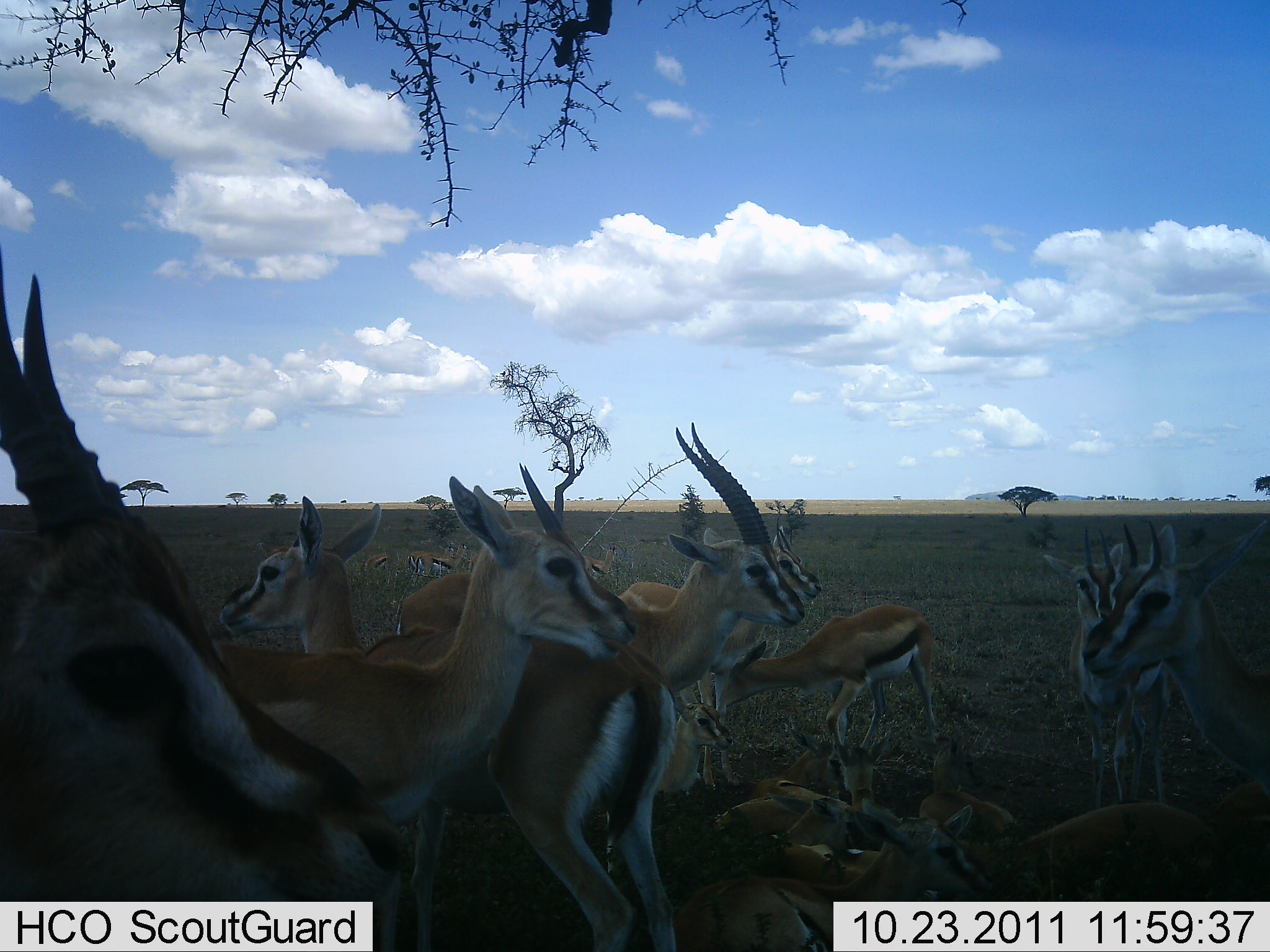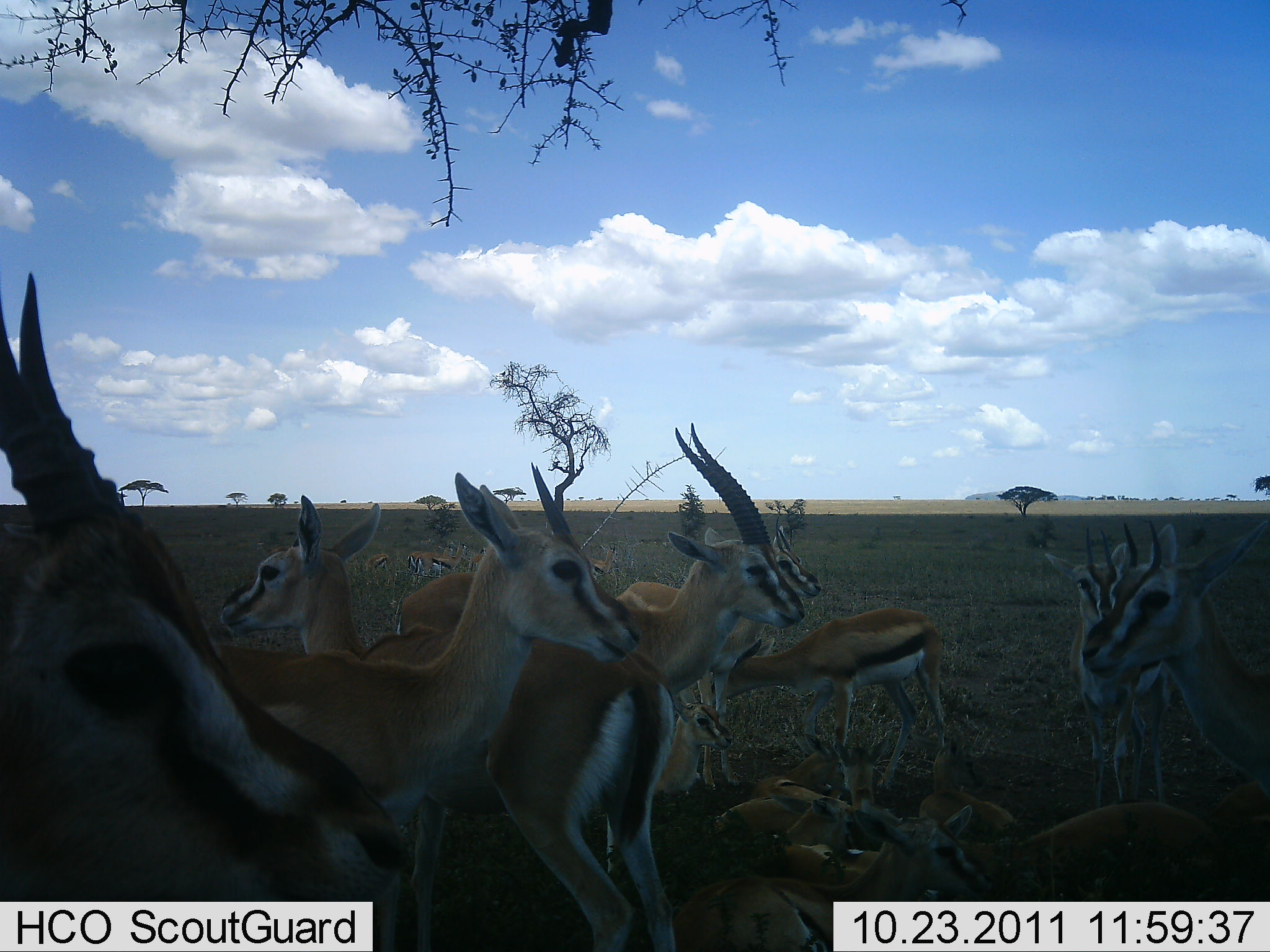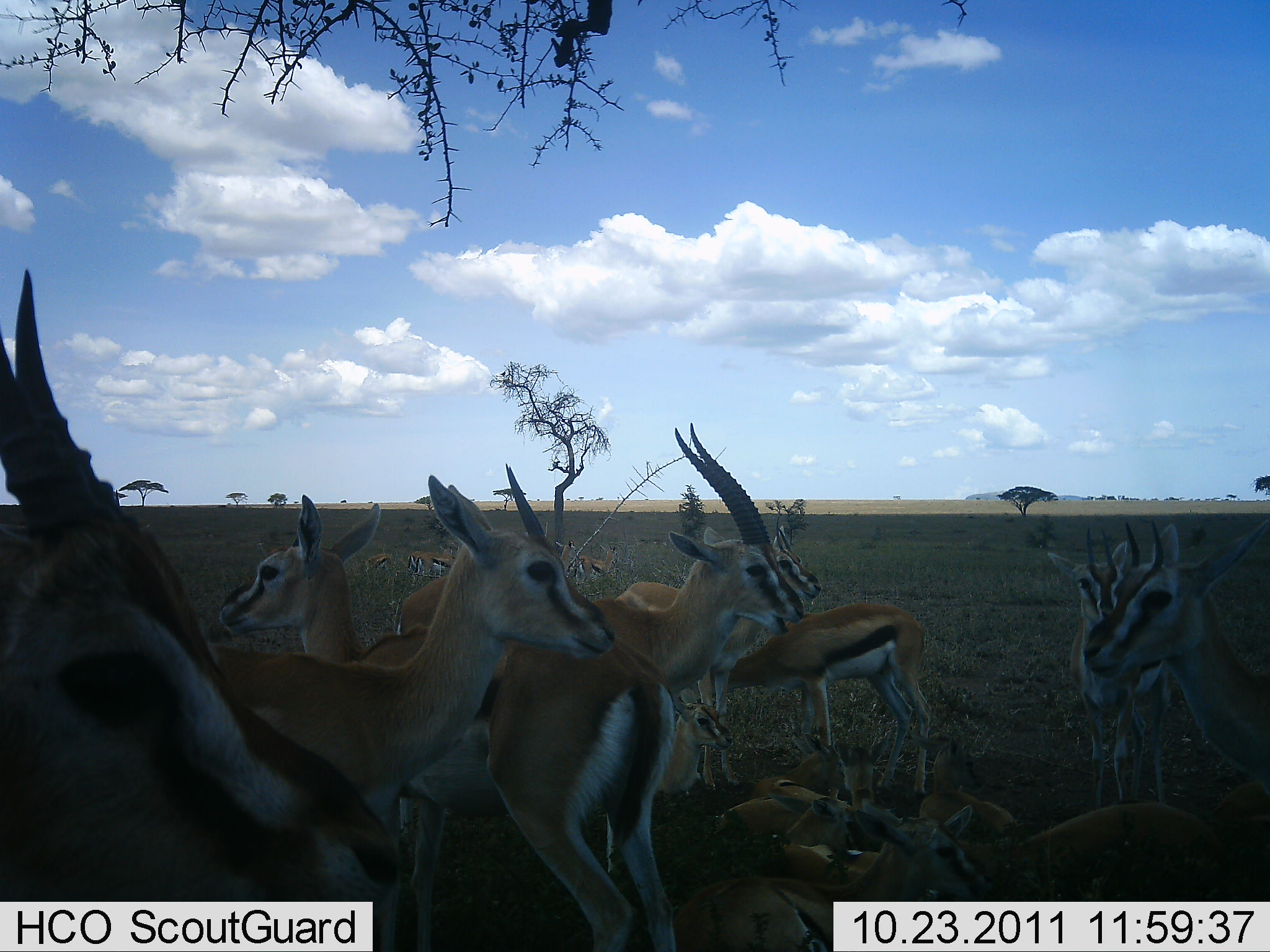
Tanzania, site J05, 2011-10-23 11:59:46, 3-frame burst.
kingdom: Animalia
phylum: Chordata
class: Mammalia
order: Artiodactyla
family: Bovidae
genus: Eudorcas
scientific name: Eudorcas thomsonii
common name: thomson's gazelle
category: gazellethomsons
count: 11-50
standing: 71%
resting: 79%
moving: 14%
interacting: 29%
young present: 57%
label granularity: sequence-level